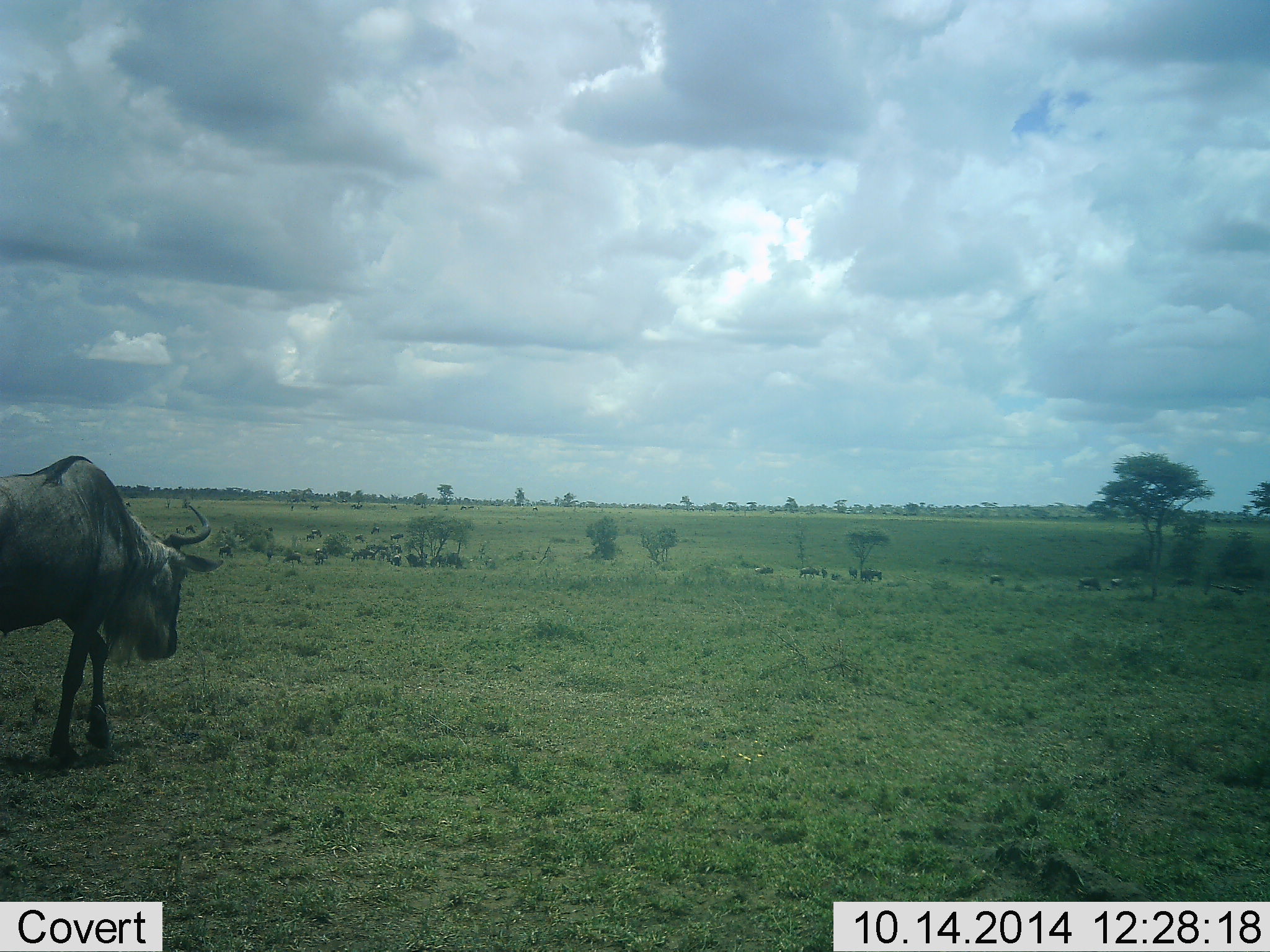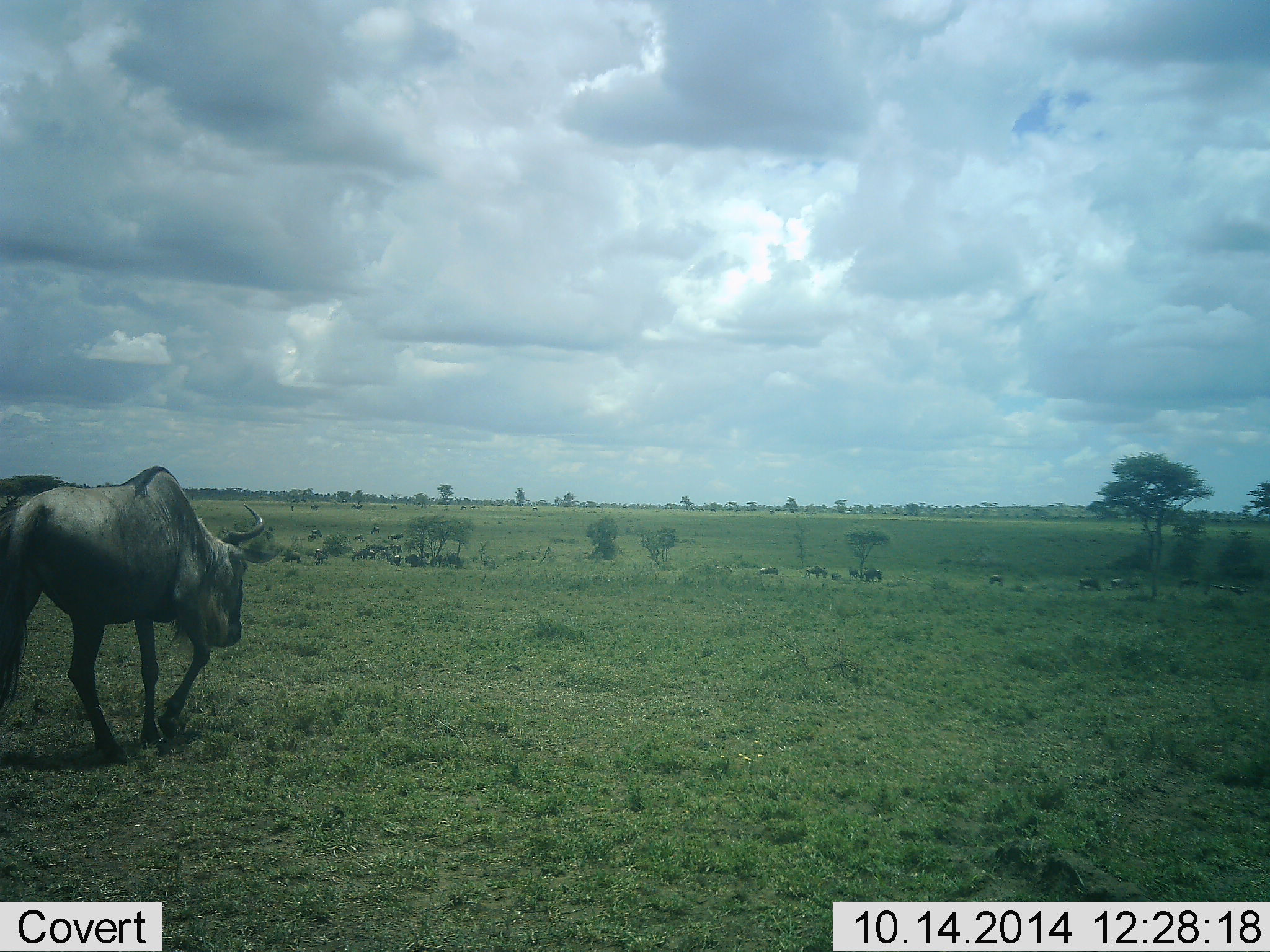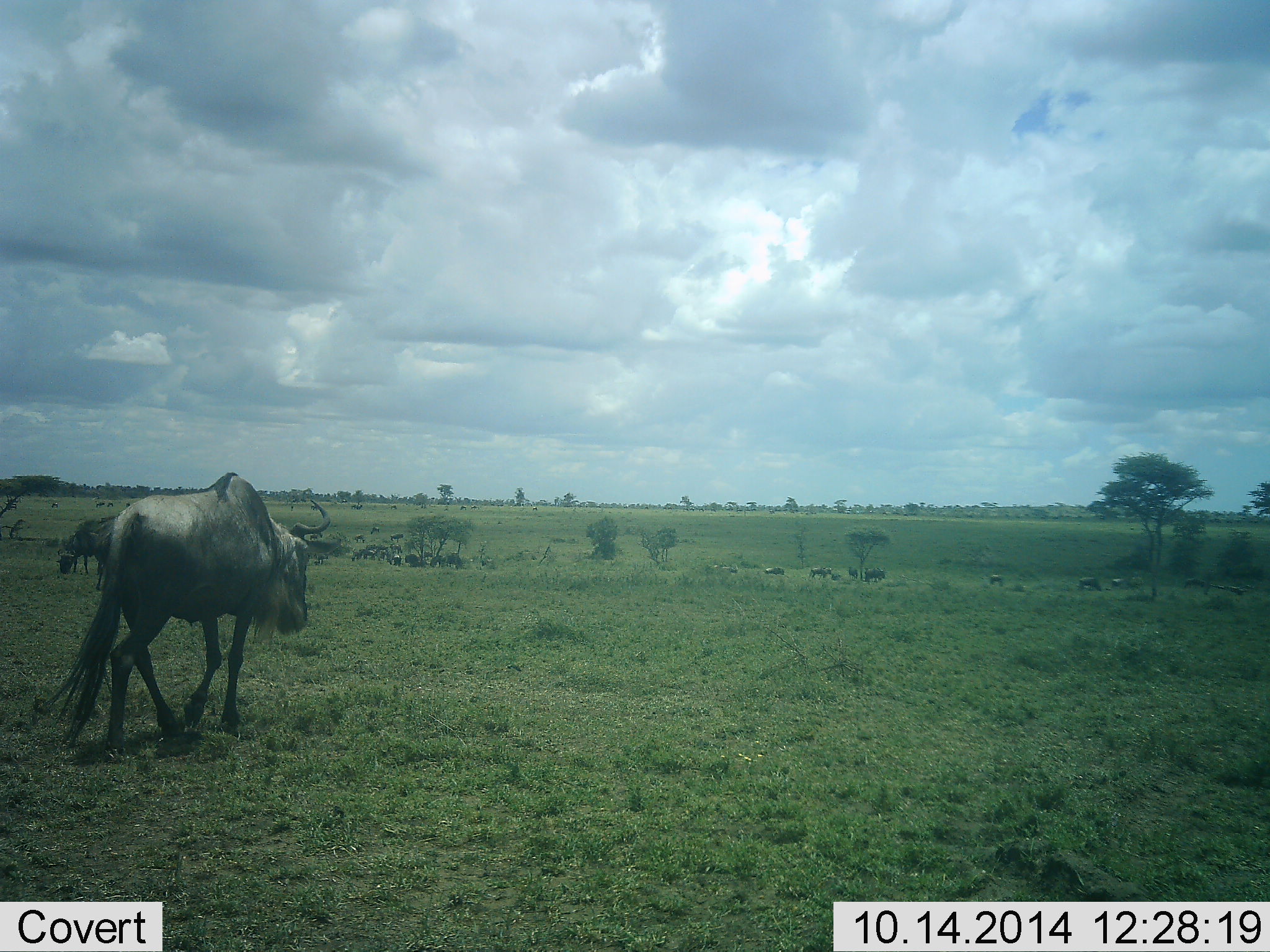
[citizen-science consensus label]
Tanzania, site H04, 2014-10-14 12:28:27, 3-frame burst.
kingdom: Animalia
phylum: Chordata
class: Mammalia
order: Artiodactyla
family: Bovidae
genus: Connochaetes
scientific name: Connochaetes taurinus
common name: blue wildebeest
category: wildebeest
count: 2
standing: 40%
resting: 0%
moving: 70%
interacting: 0%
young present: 0%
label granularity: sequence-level